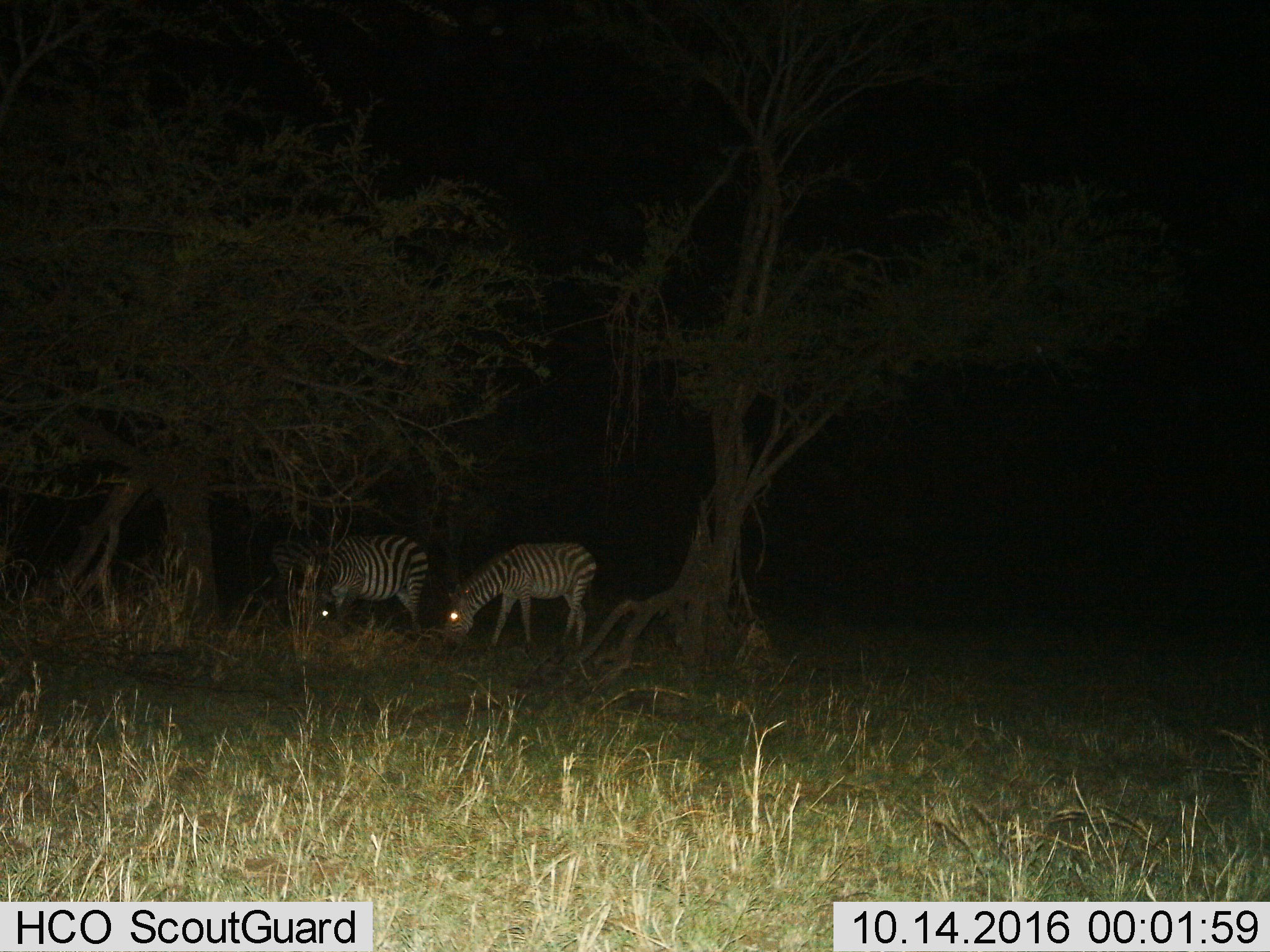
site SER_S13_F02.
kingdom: Animalia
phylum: Chordata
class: Mammalia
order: Perissodactyla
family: Equidae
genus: Equus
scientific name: Equus quagga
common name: plains zebra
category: zebraplains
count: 2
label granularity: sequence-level